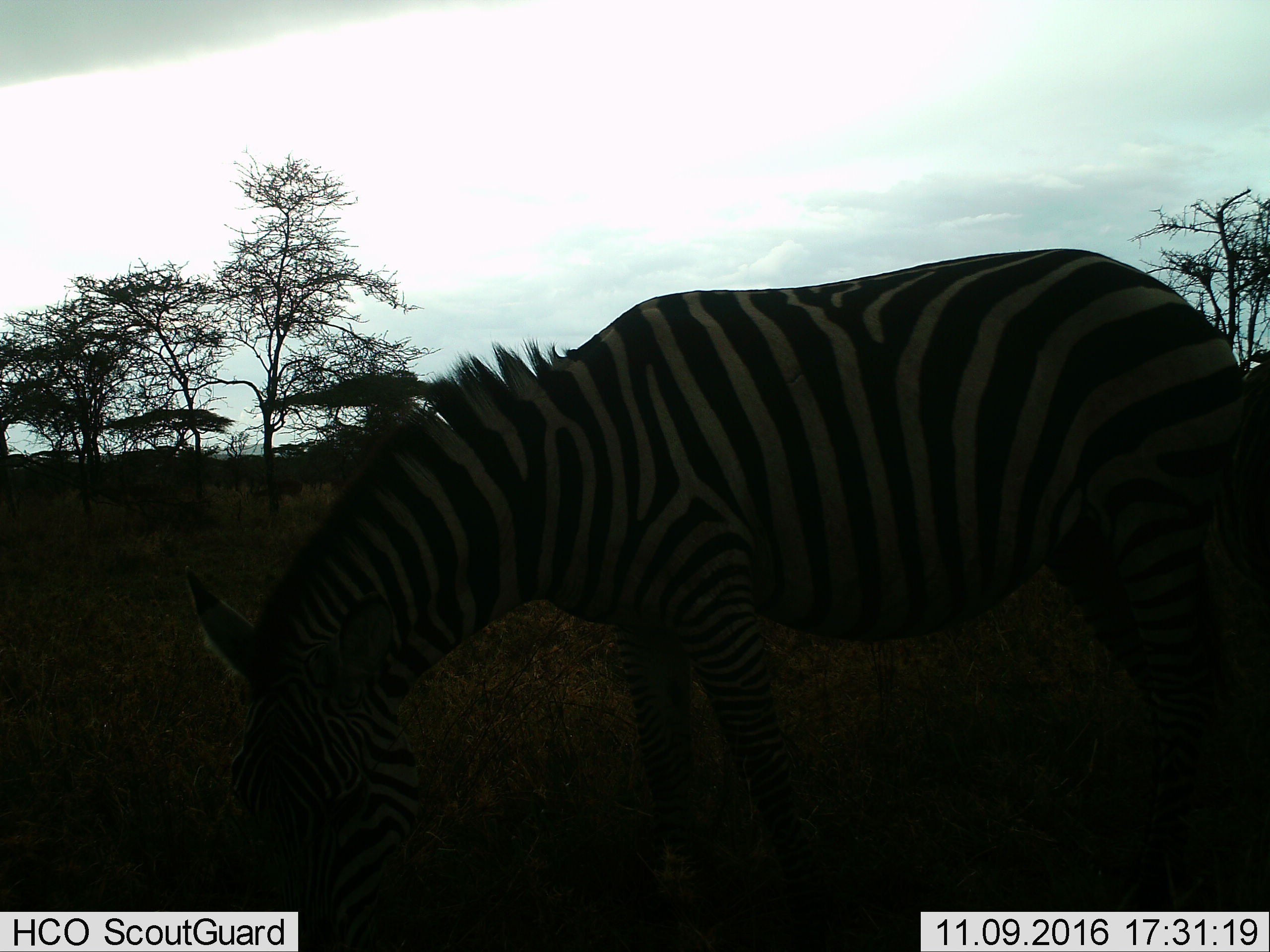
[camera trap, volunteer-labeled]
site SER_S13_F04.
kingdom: Animalia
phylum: Chordata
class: Mammalia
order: Perissodactyla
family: Equidae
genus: Equus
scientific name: Equus quagga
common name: plains zebra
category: zebraplains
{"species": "zebraplains (plains zebra) (Equus quagga)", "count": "1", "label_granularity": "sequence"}